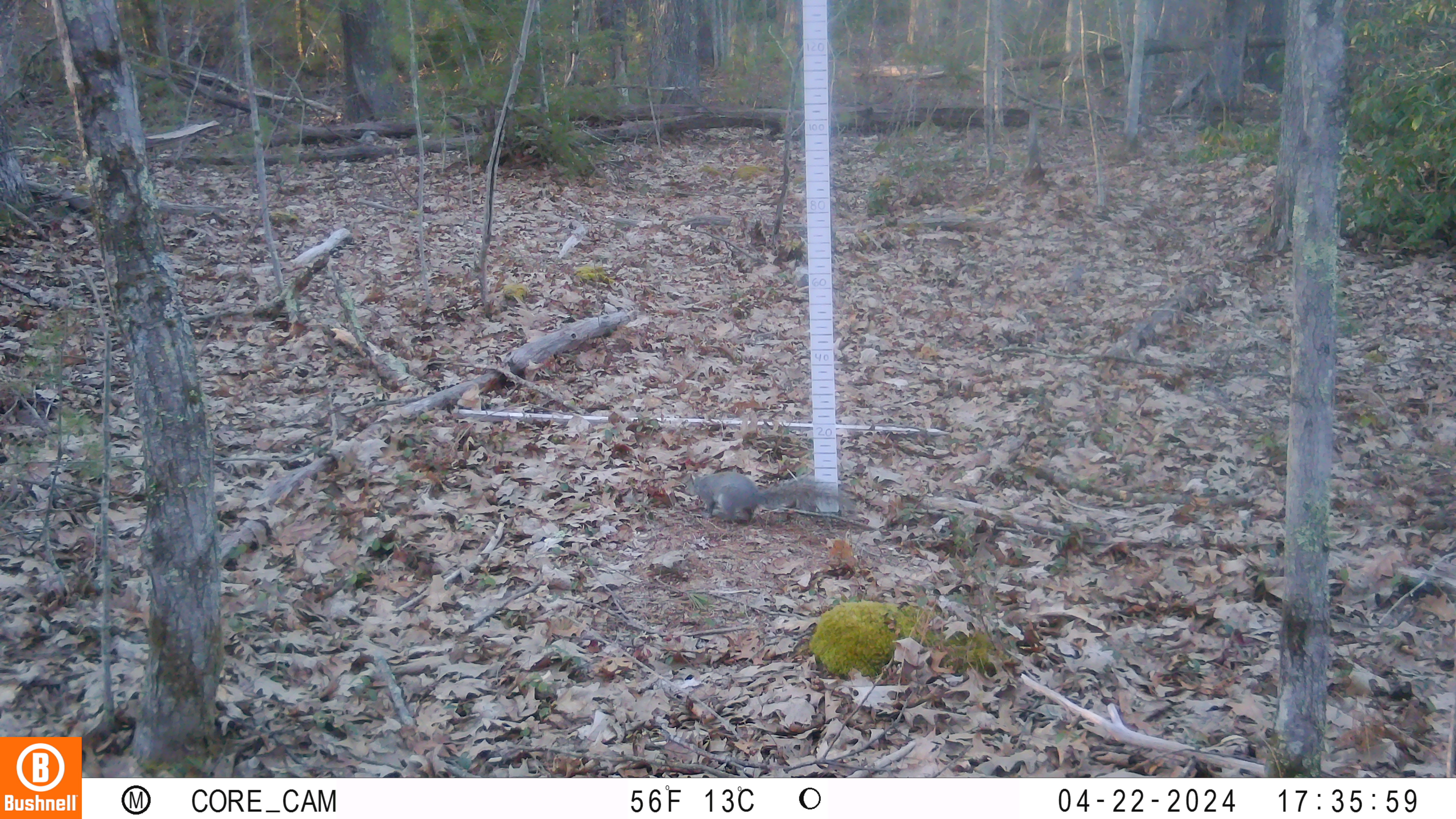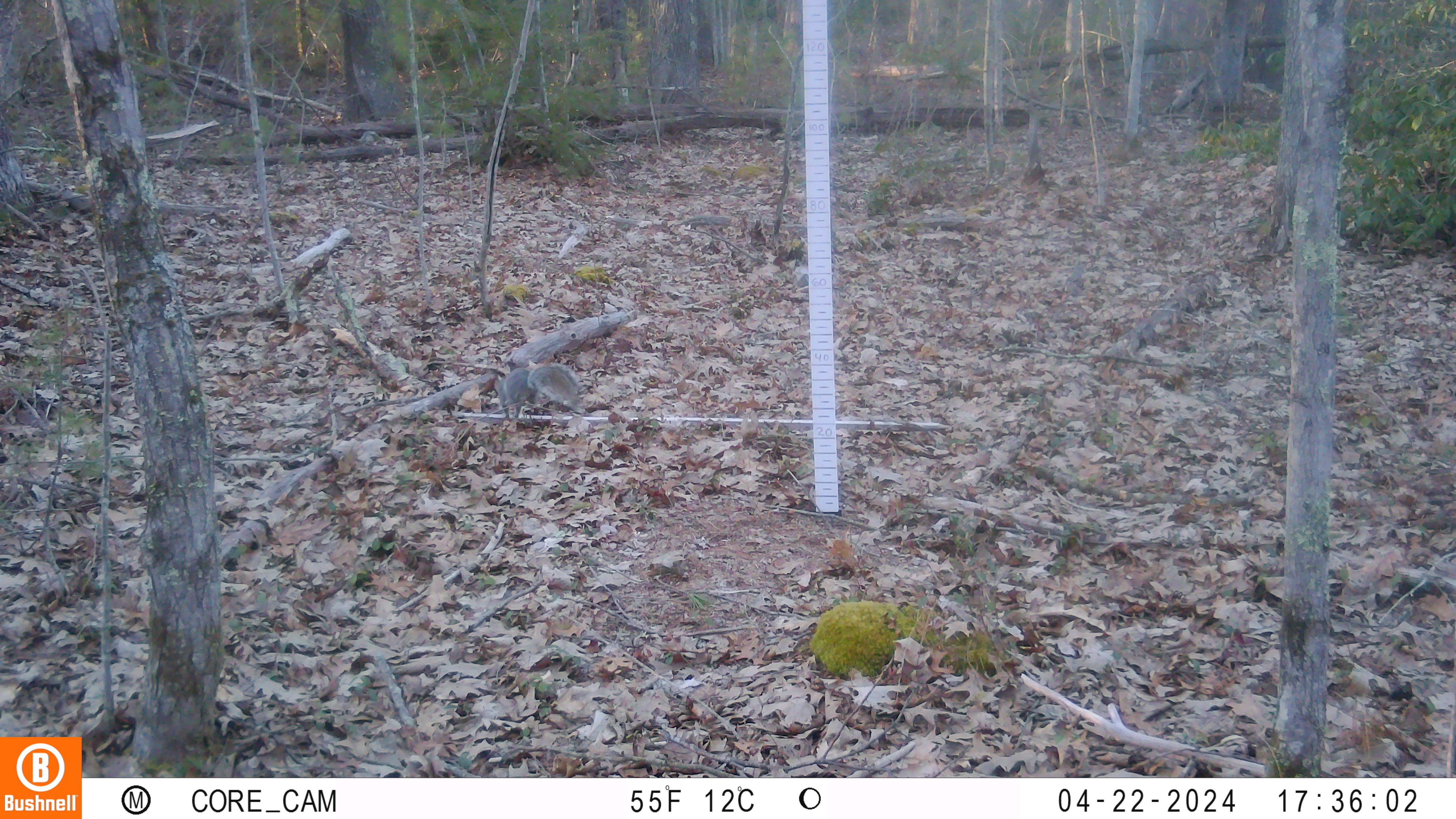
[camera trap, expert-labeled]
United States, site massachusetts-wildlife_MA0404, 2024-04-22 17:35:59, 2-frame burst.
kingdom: Animalia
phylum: Chordata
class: Mammalia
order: Rodentia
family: Sciuridae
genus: Sciurus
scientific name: Sciurus carolinensis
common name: gray squirrel